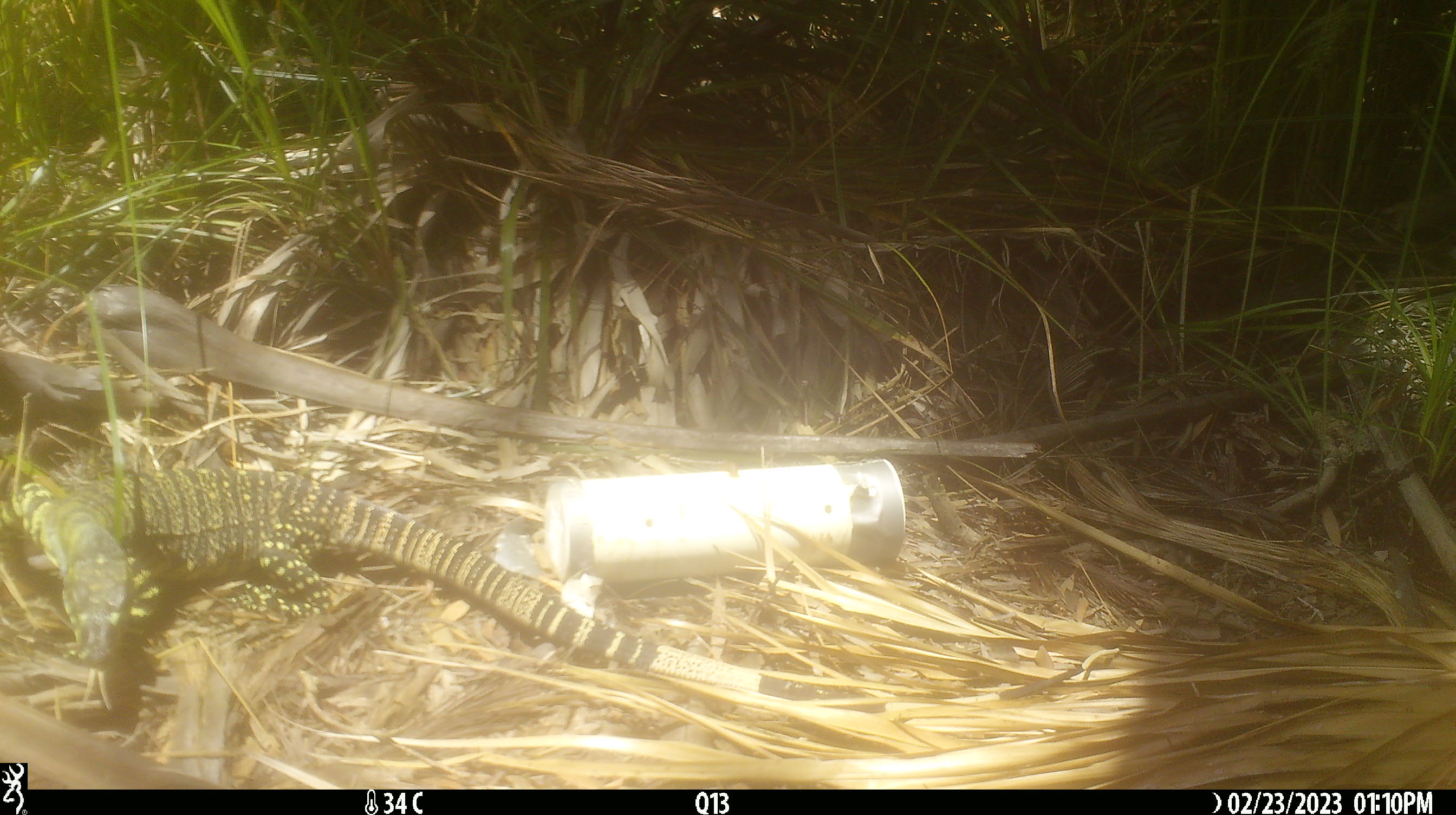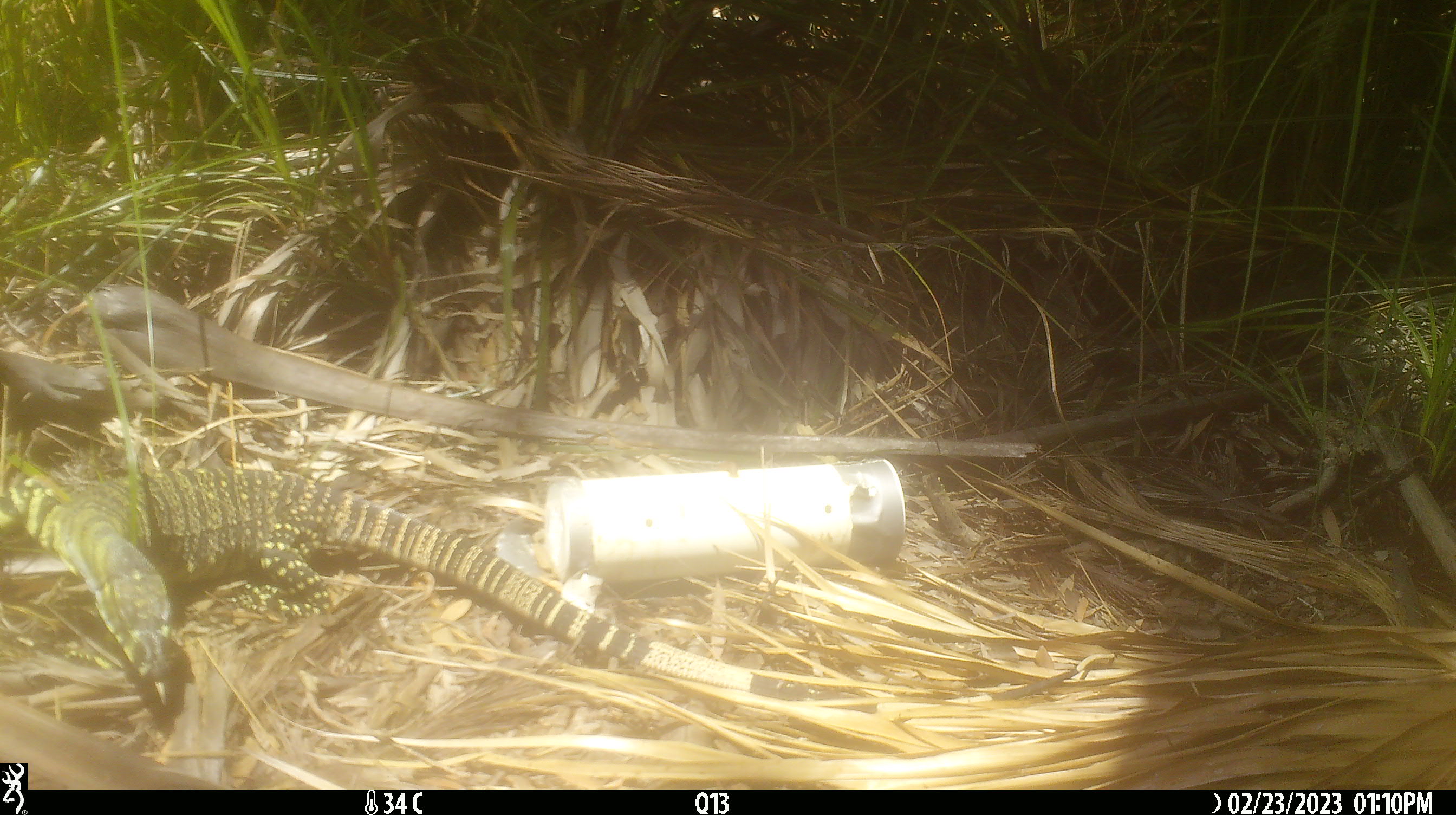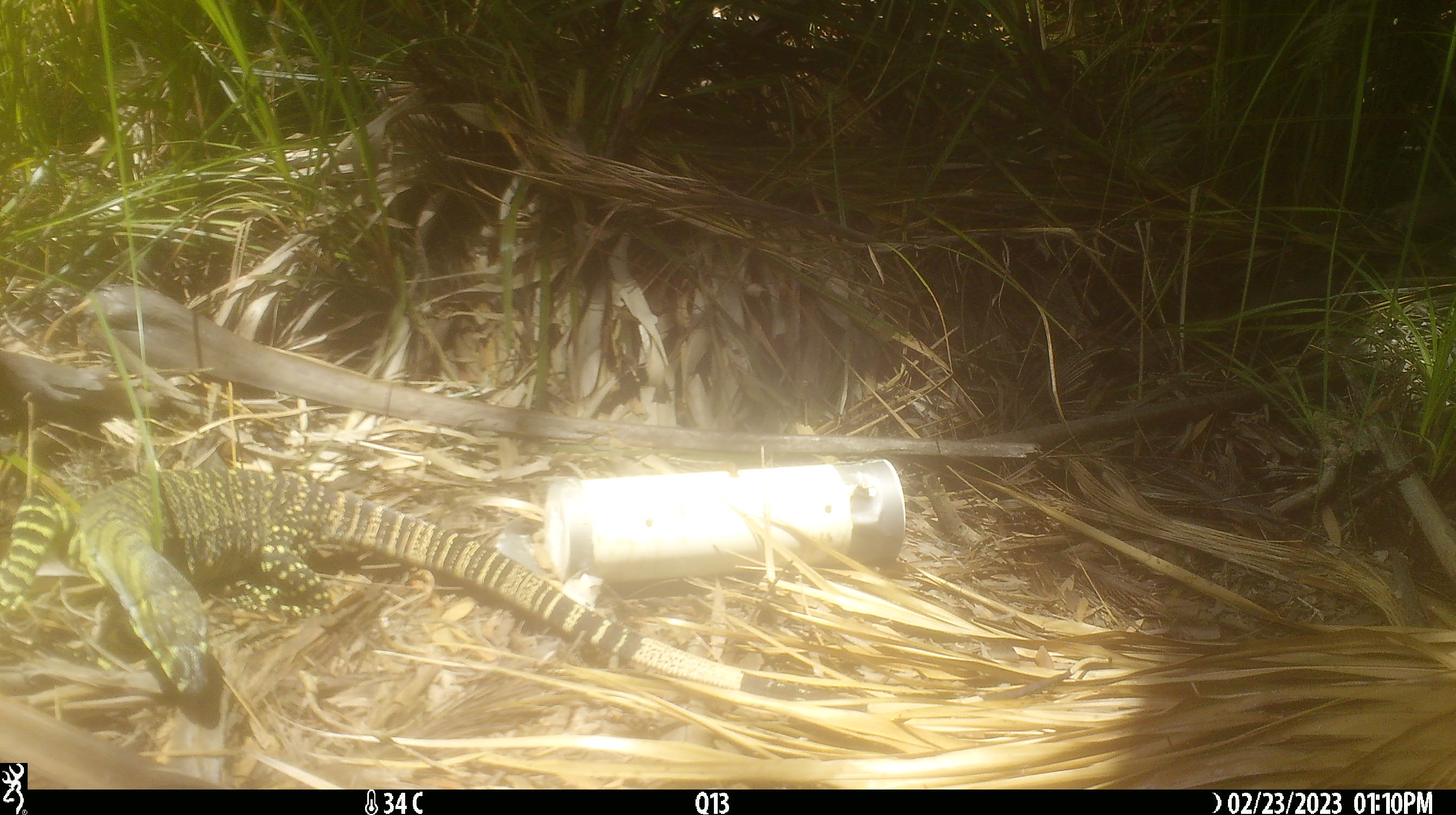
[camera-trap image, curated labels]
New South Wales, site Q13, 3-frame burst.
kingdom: Animalia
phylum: Chordata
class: Reptilia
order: Squamata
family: Varanidae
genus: Varanus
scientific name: Varanus varius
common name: lace monitor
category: goanna